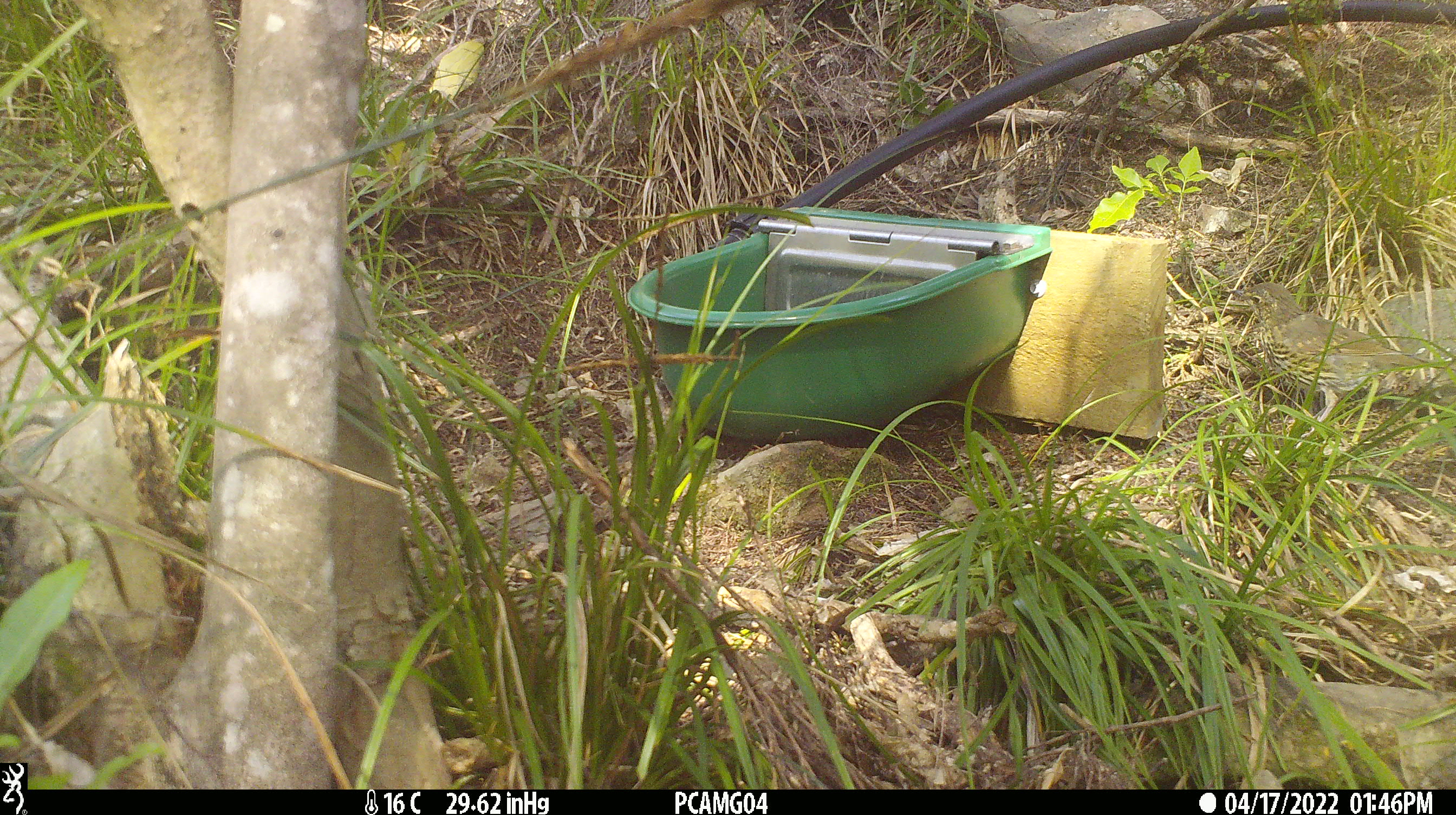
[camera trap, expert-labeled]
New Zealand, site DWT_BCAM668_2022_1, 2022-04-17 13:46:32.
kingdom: Animalia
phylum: Chordata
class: Aves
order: Passeriformes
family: Turdidae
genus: Turdus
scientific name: Turdus philomelos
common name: song thrush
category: thrush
Thrush (song thrush) (Turdus philomelos).